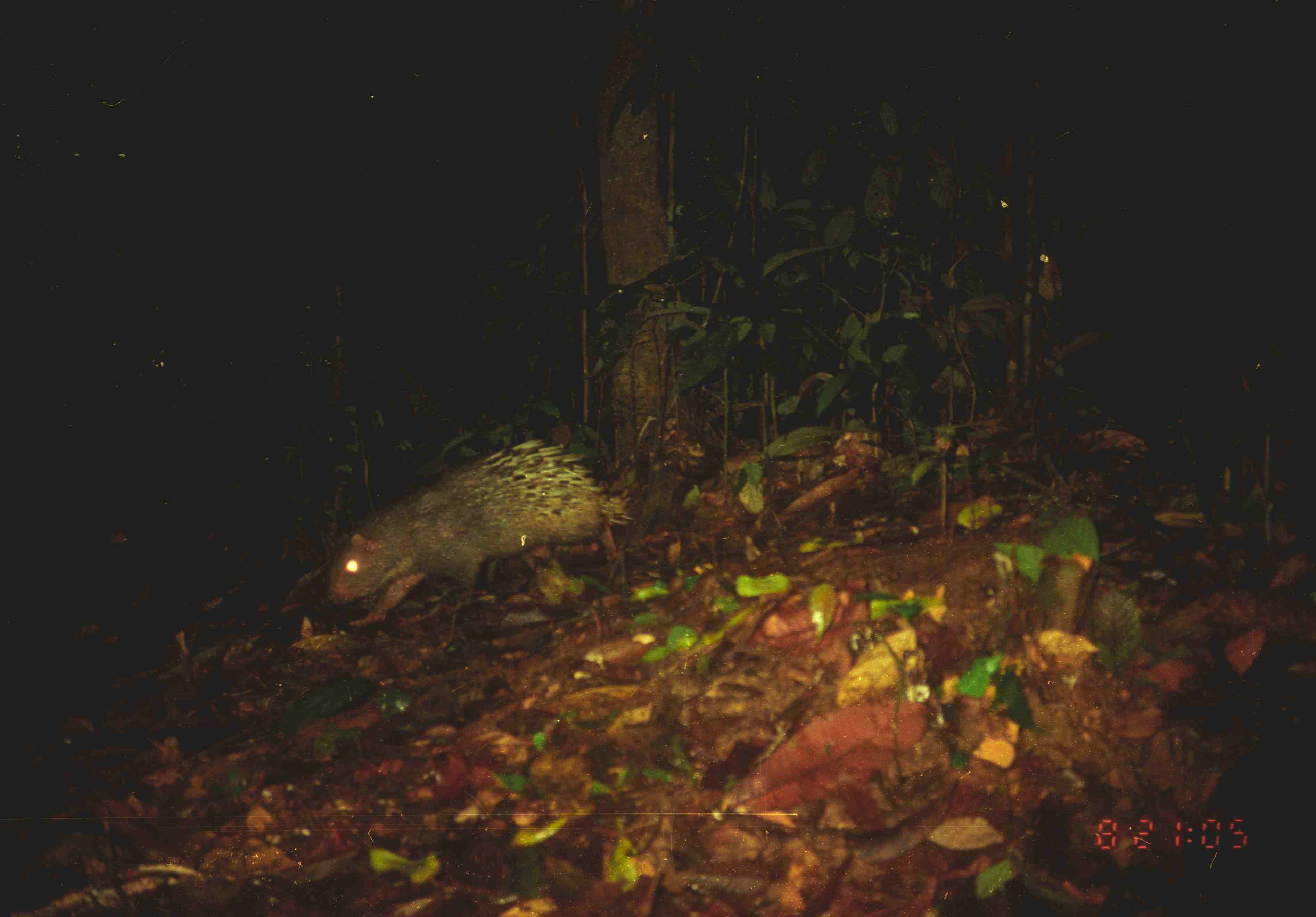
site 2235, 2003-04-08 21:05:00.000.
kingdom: Animalia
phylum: Chordata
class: Mammalia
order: Rodentia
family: Hystricidae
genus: Hystrix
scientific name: Hystrix brachyura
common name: east asian porcupine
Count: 1.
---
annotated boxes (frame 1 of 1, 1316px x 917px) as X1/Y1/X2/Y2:
hystrix brachyura: 328/435/634/626